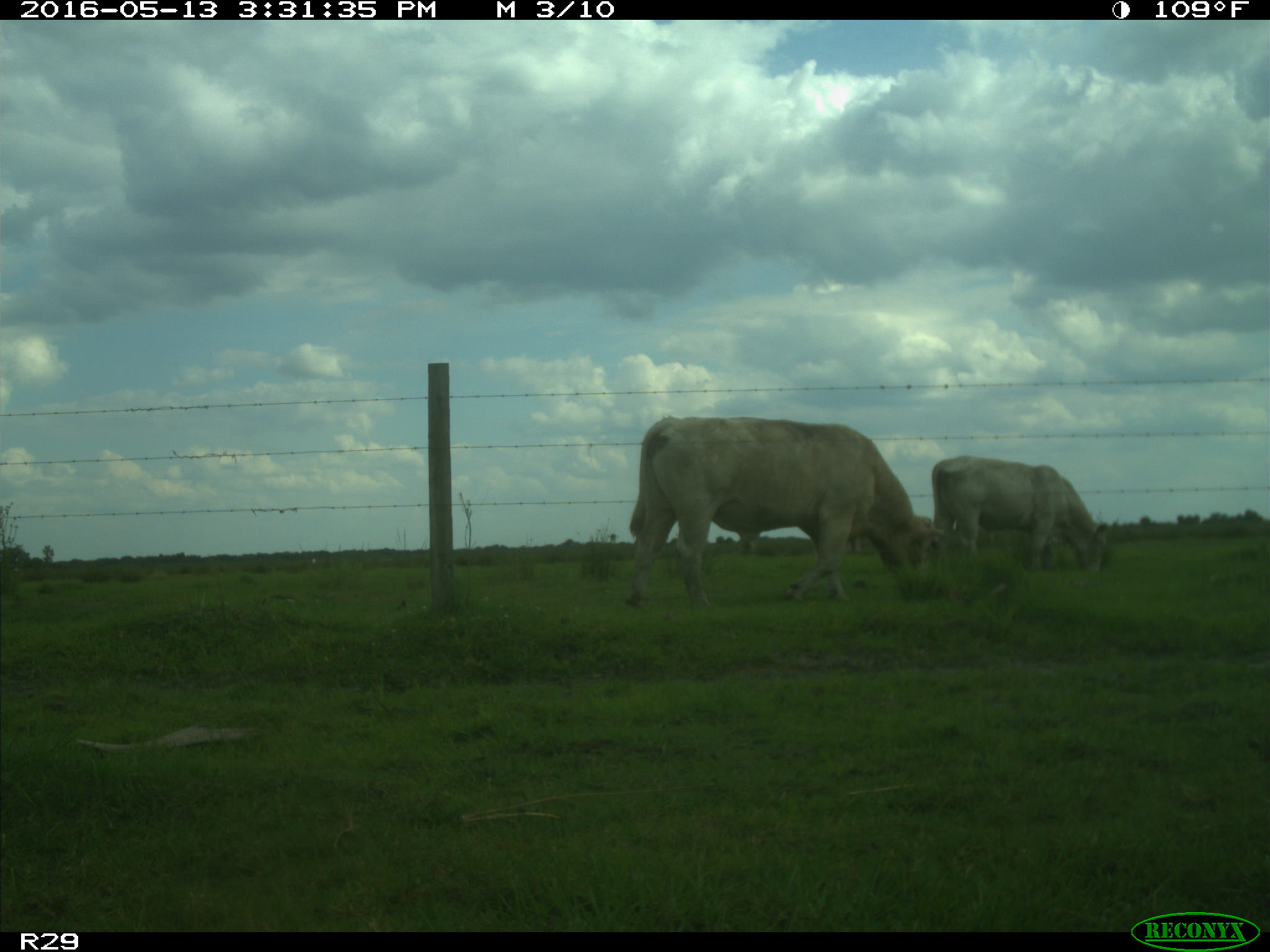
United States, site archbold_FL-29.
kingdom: Animalia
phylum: Chordata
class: Mammalia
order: Artiodactyla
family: Bovidae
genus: Bos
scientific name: Bos taurus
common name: domestic cow